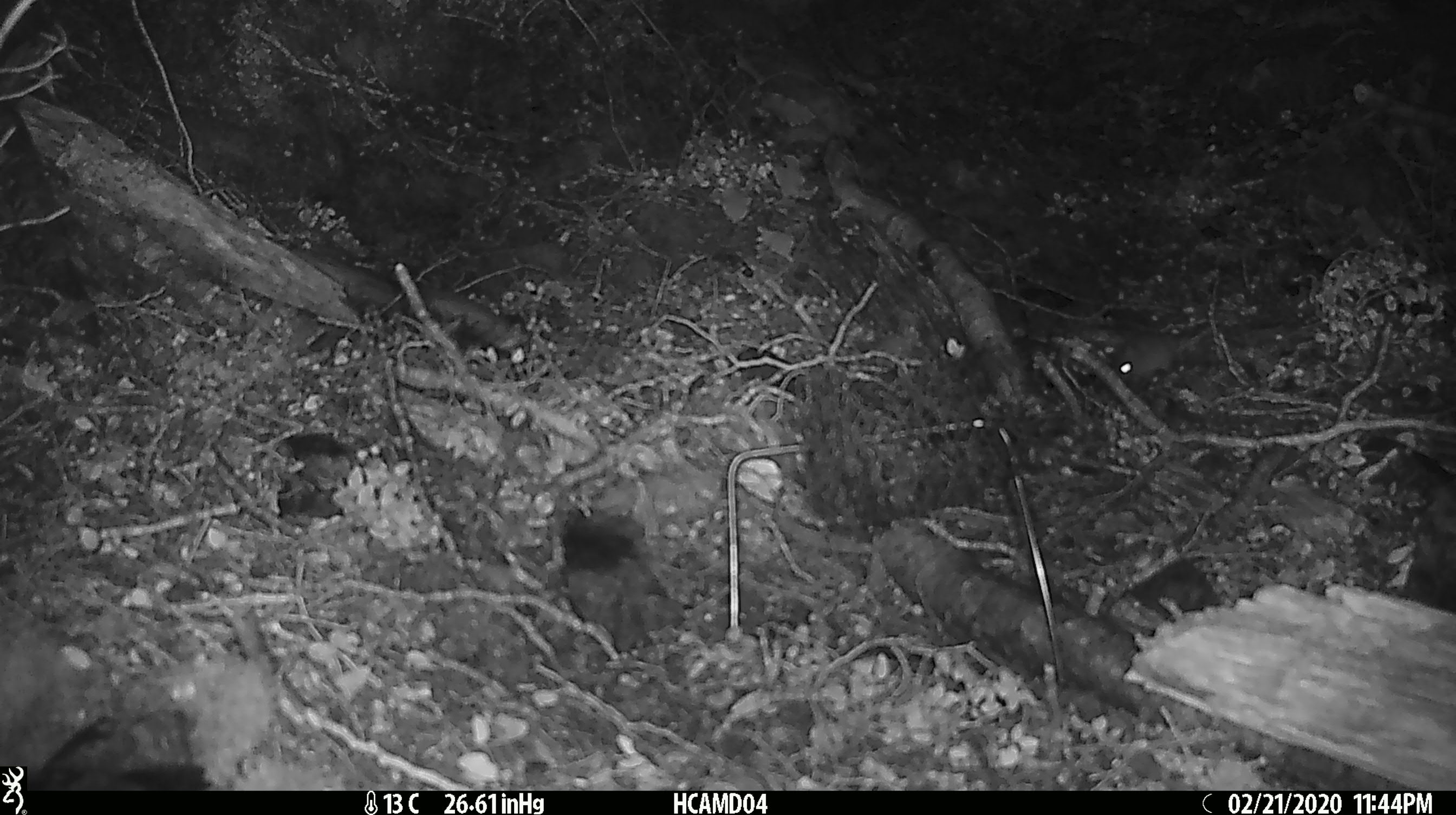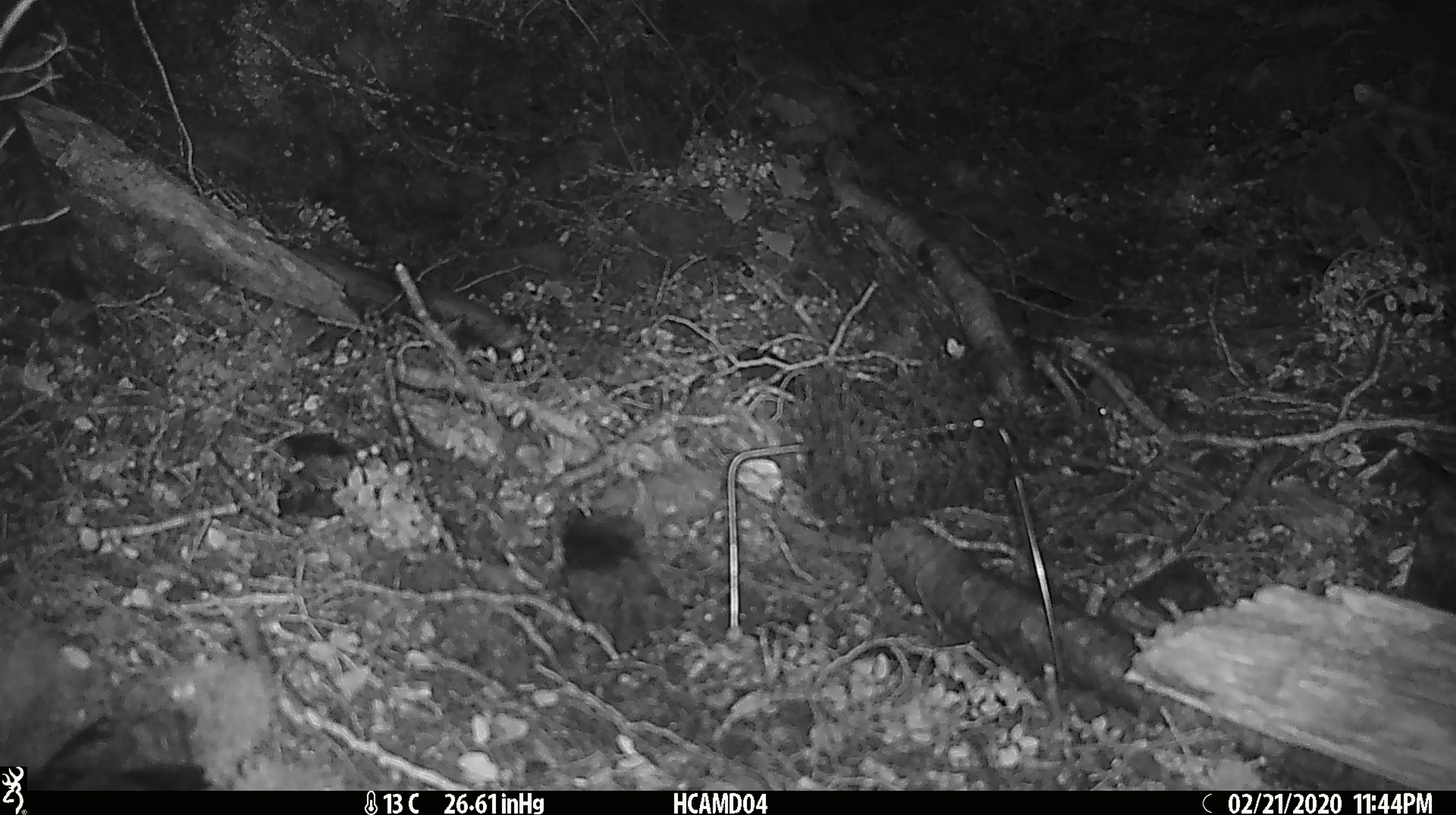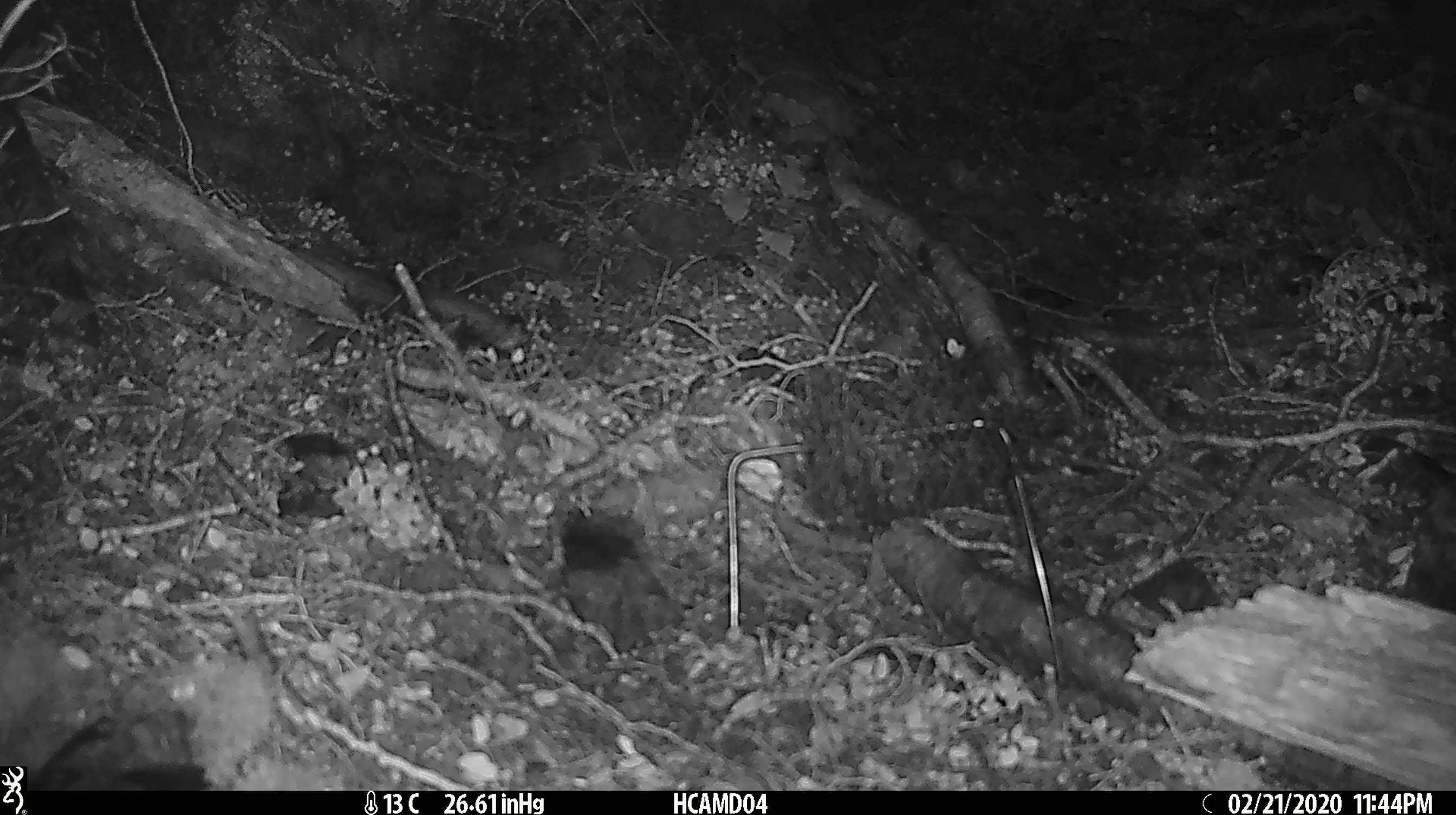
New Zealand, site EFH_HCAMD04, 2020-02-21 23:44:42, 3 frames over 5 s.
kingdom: Animalia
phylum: Chordata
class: Mammalia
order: Rodentia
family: Muridae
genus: Mus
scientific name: Mus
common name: mouse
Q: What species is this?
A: Mouse (Mus).